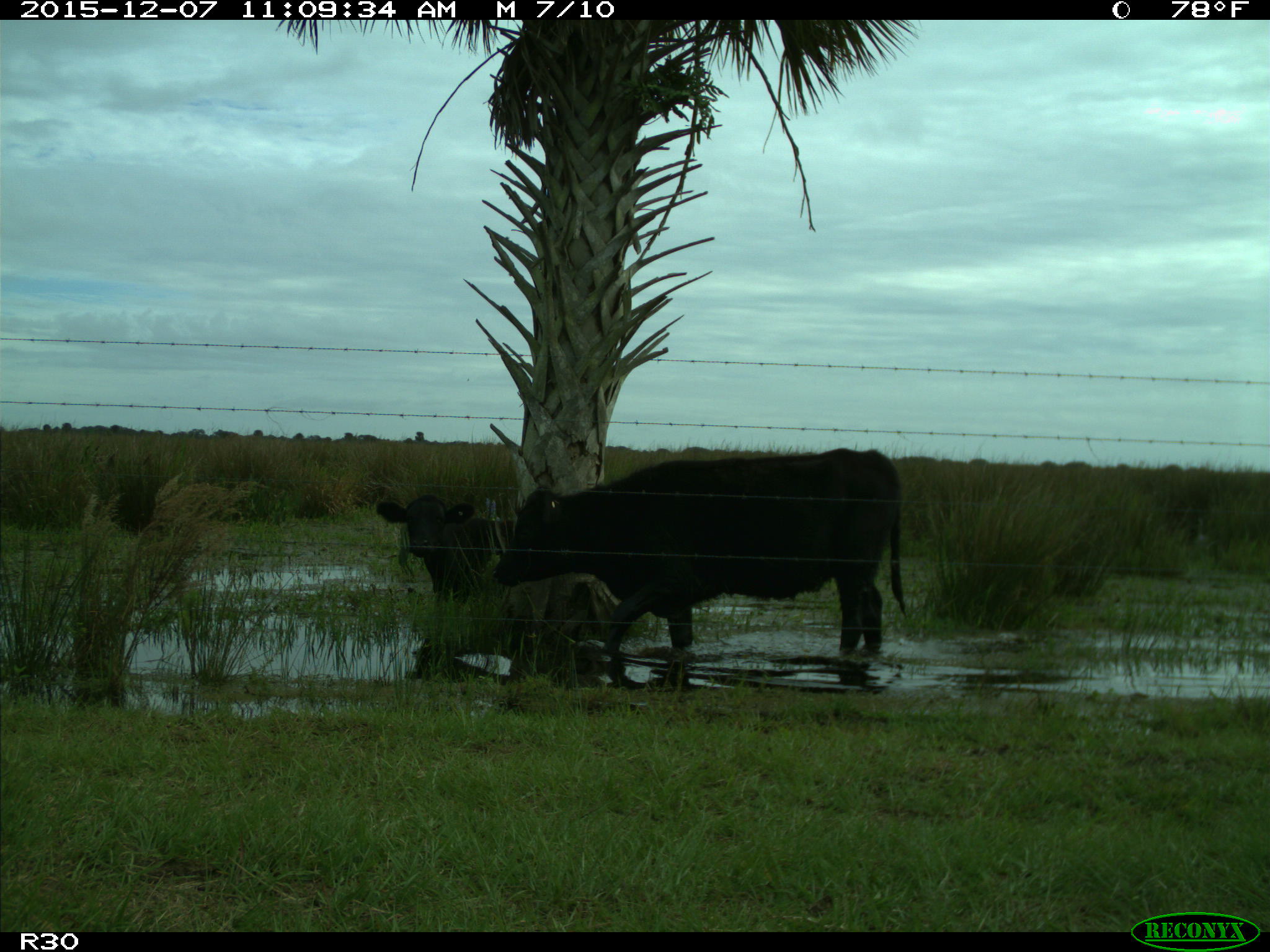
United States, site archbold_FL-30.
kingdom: Animalia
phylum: Chordata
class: Mammalia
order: Artiodactyla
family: Bovidae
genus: Bos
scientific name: Bos taurus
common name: domestic cow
Bos taurus (domestic cow).